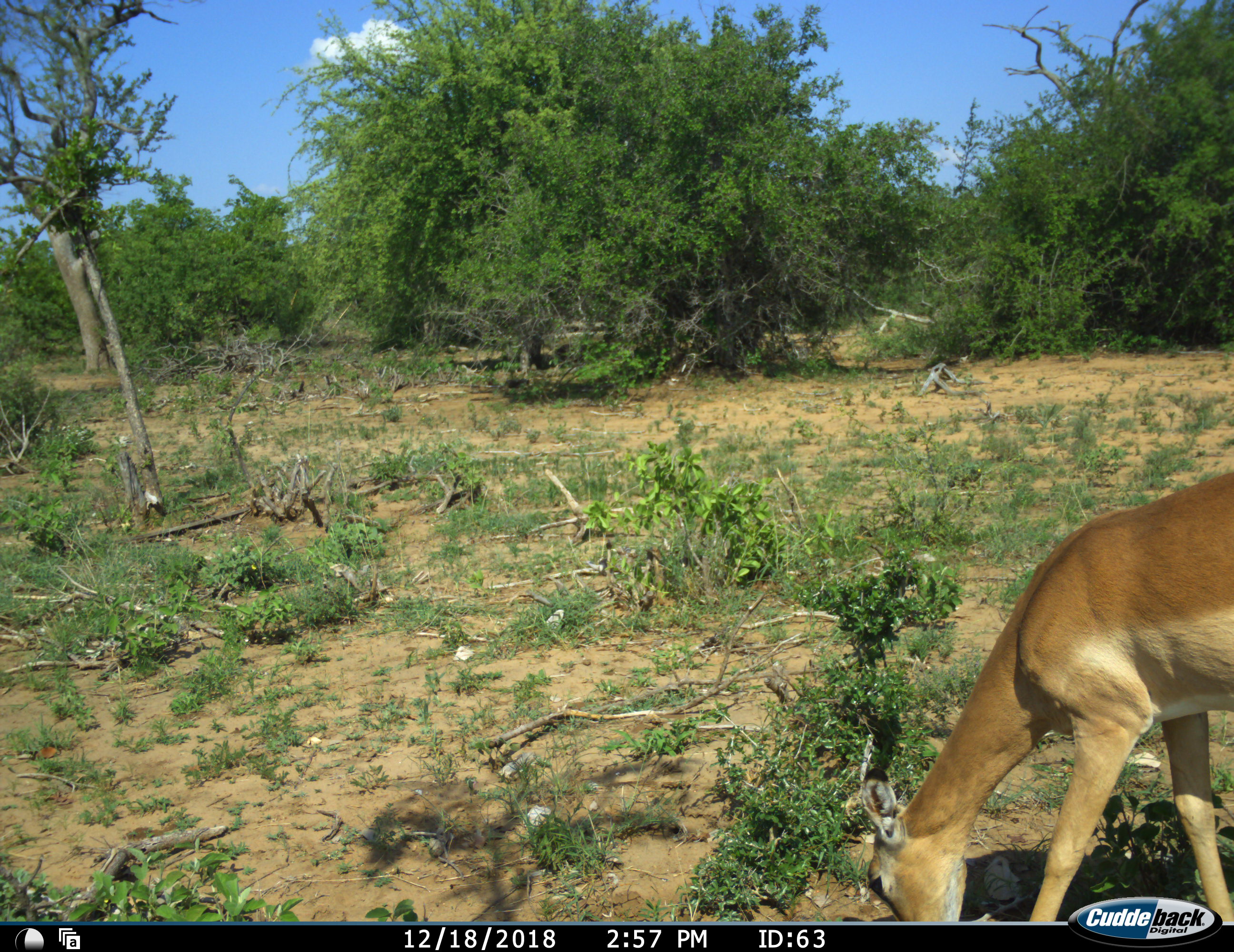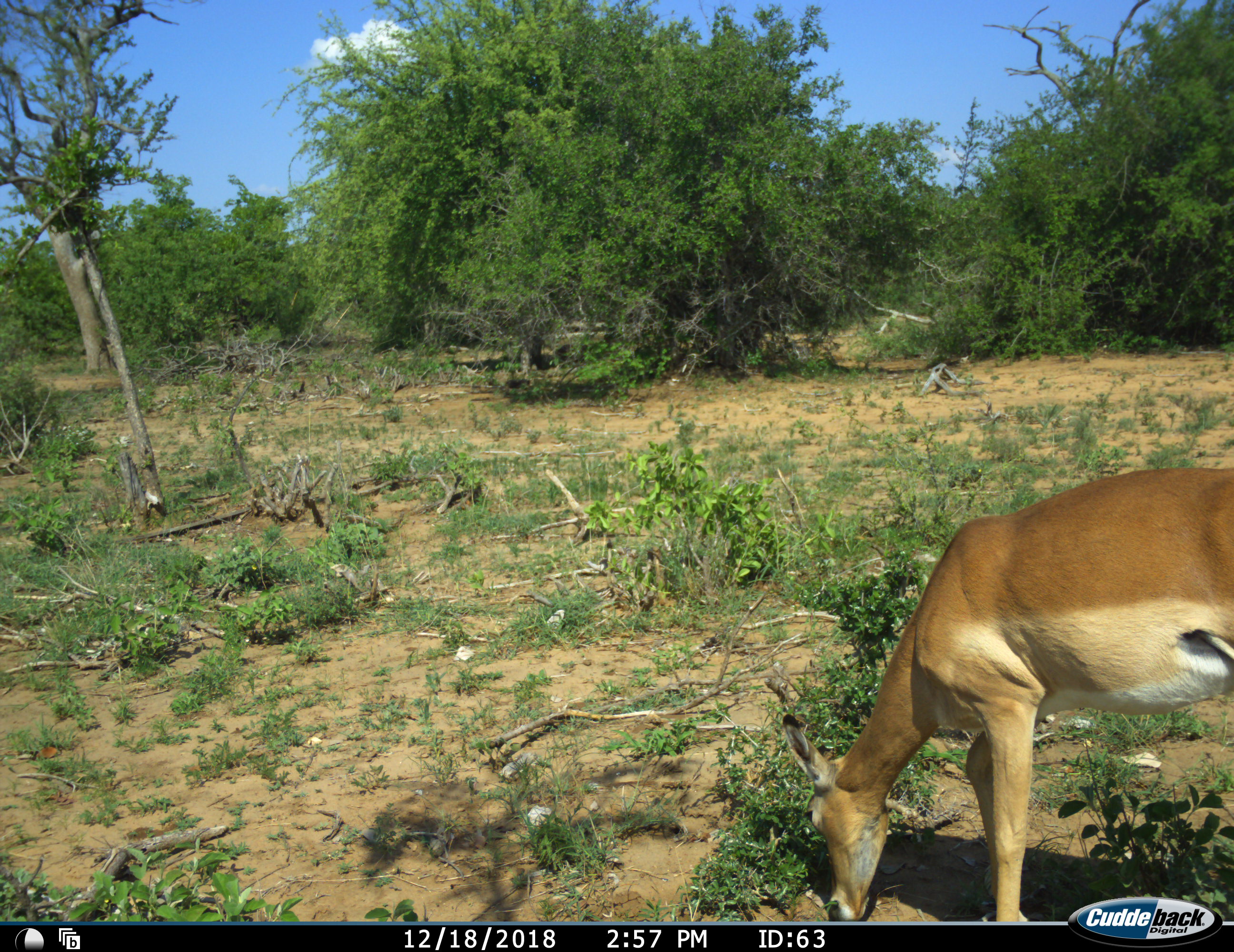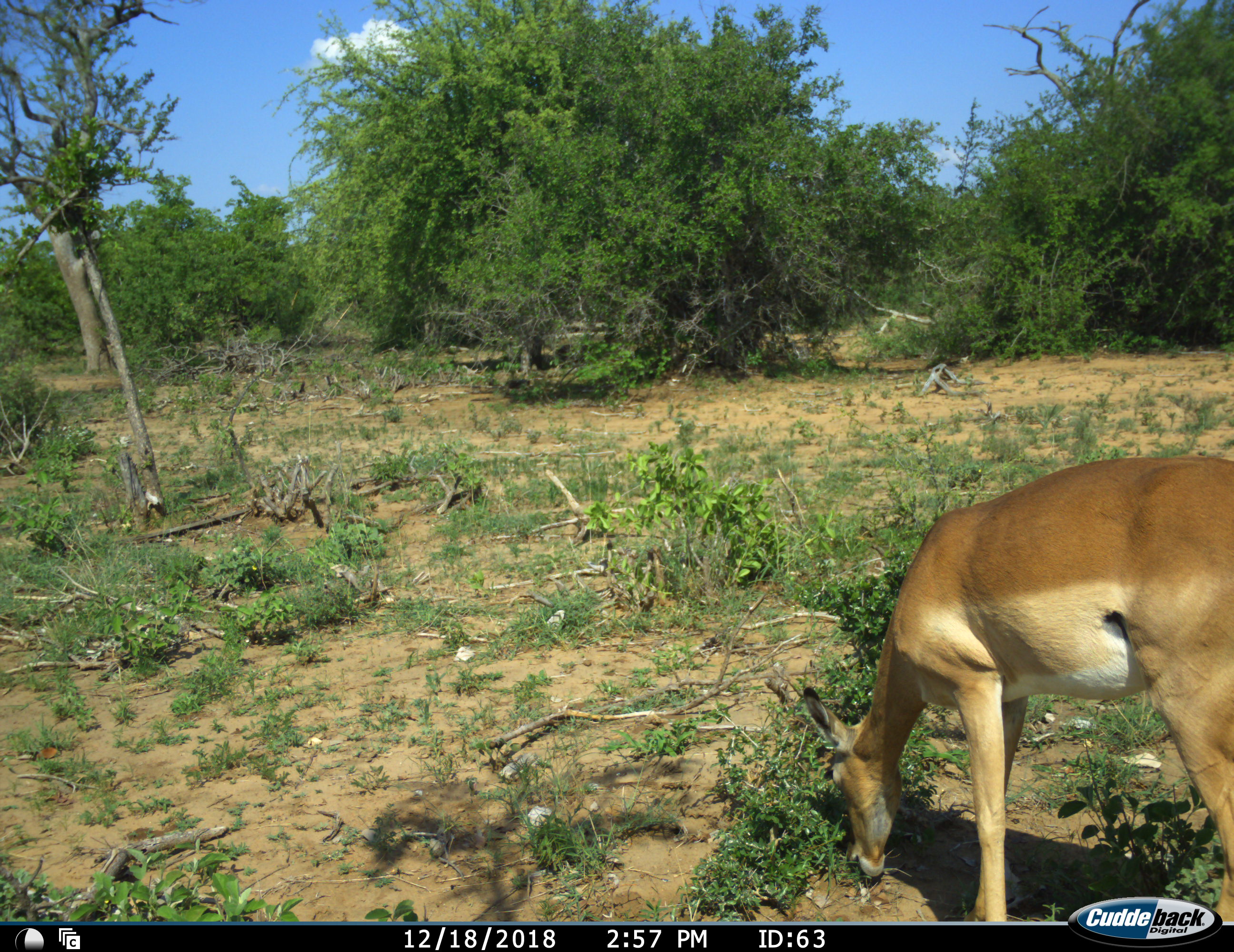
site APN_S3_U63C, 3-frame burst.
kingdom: Animalia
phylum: Chordata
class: Mammalia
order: Artiodactyla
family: Bovidae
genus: Aepyceros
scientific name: Aepyceros melampus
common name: impala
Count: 1.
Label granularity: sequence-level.